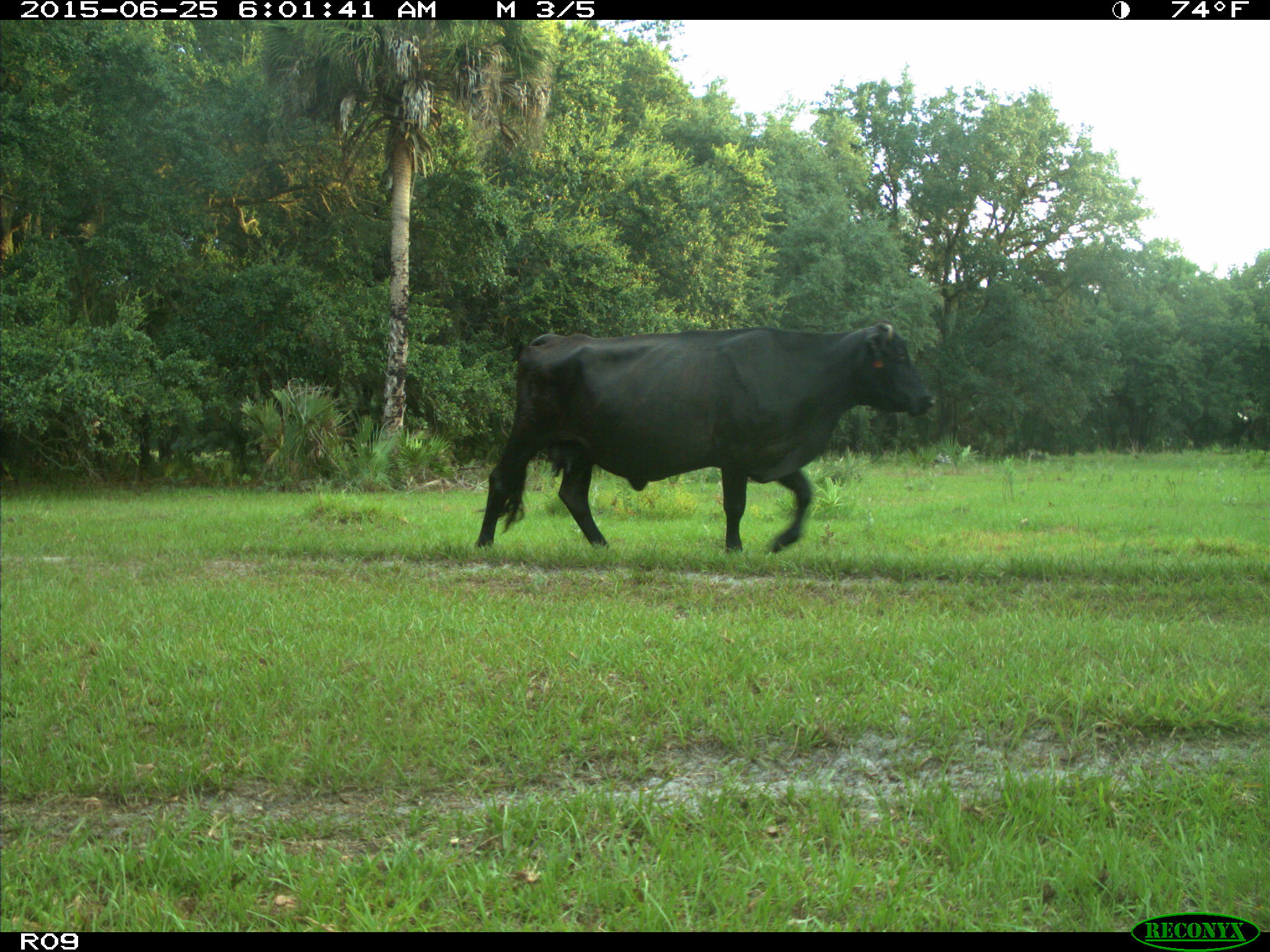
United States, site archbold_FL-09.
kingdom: Animalia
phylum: Chordata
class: Mammalia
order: Artiodactyla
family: Bovidae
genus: Bos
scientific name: Bos taurus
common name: domestic cow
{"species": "Bos taurus (domestic cow)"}